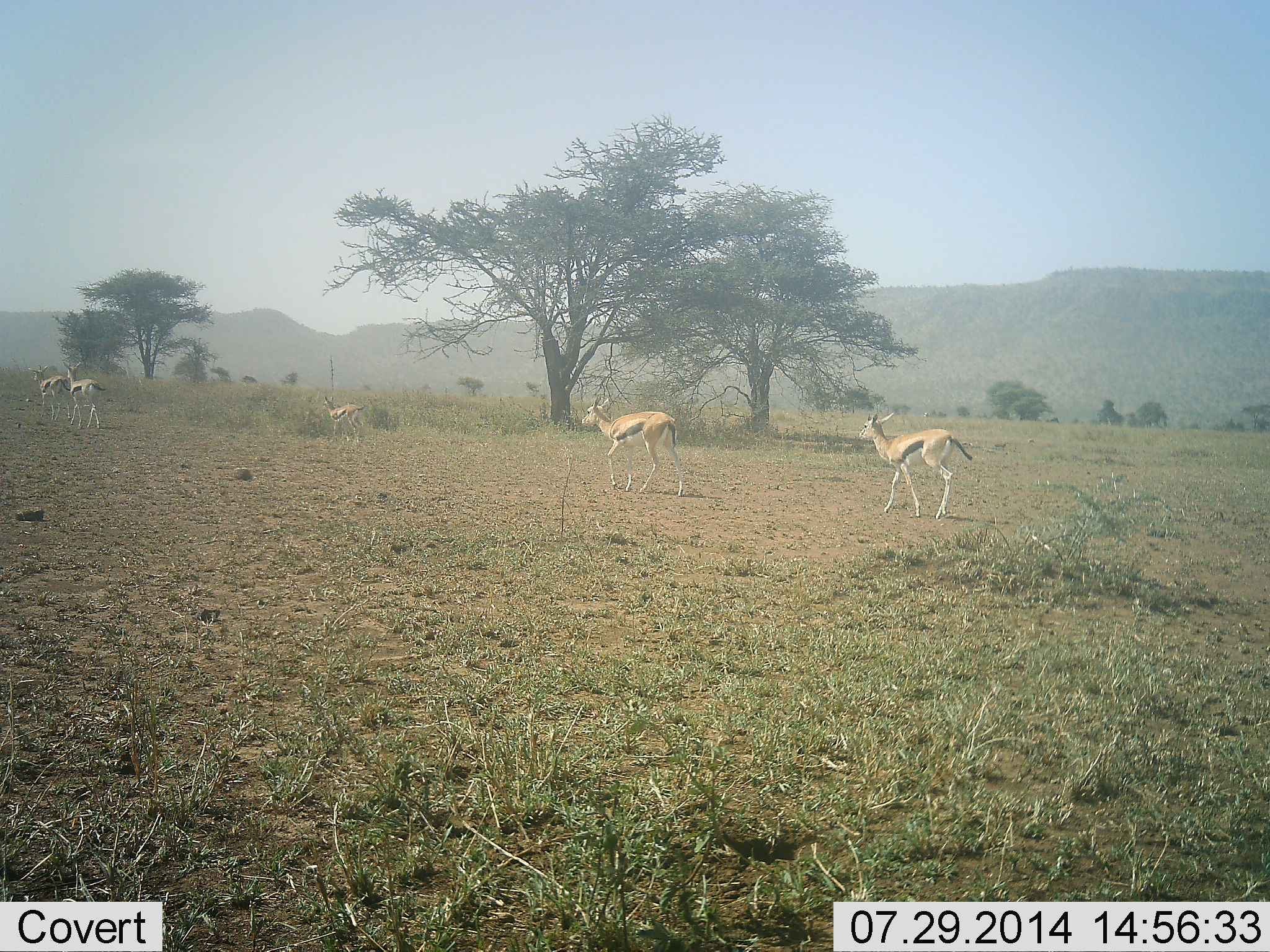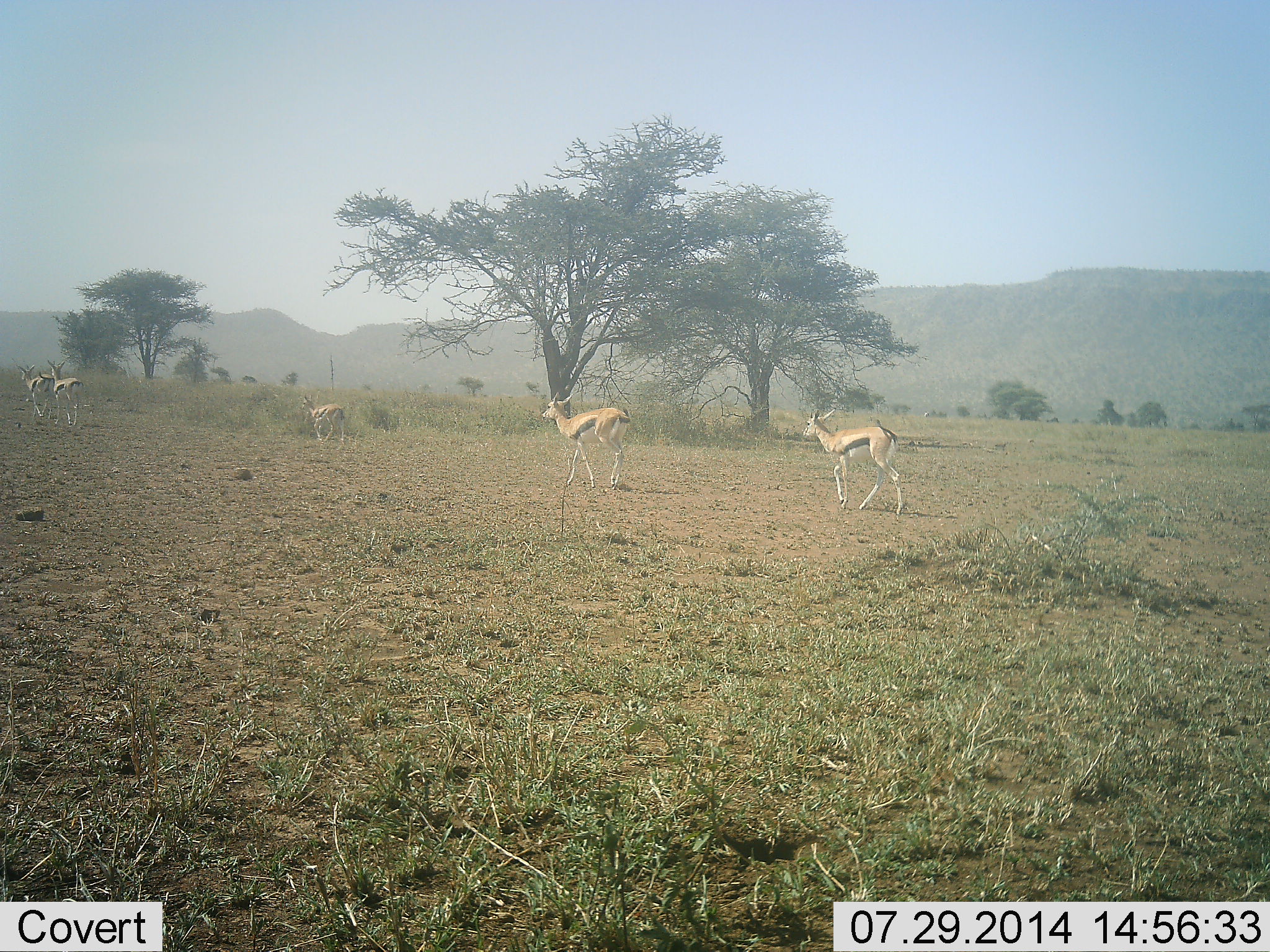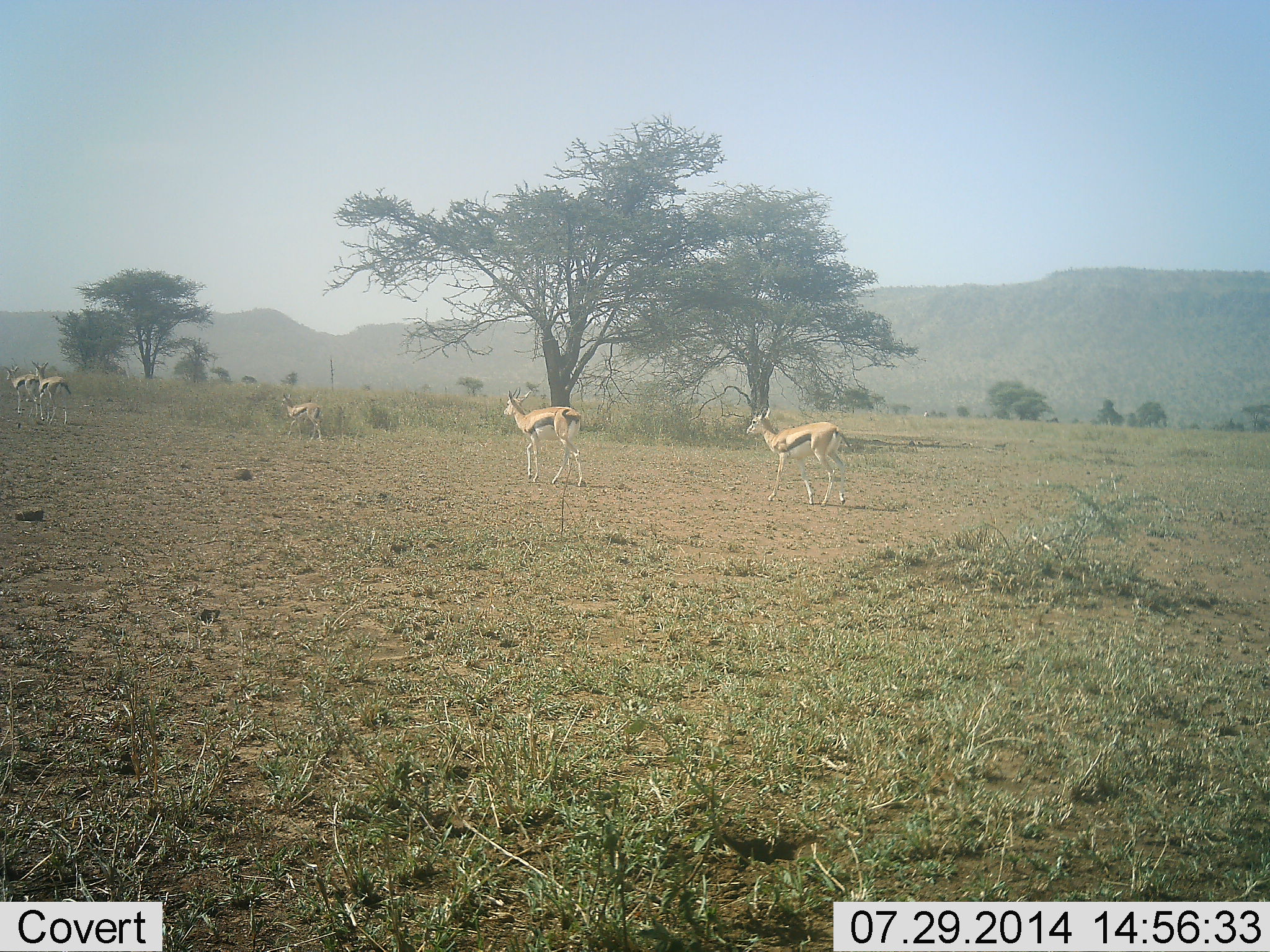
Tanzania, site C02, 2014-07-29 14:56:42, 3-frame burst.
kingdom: Animalia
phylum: Chordata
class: Mammalia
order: Artiodactyla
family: Bovidae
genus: Eudorcas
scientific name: Eudorcas thomsonii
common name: thomson's gazelle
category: gazellethomsons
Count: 5.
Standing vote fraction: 0%.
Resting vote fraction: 0%.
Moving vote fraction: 100%.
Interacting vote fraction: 0%.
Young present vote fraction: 20%.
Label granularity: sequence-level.